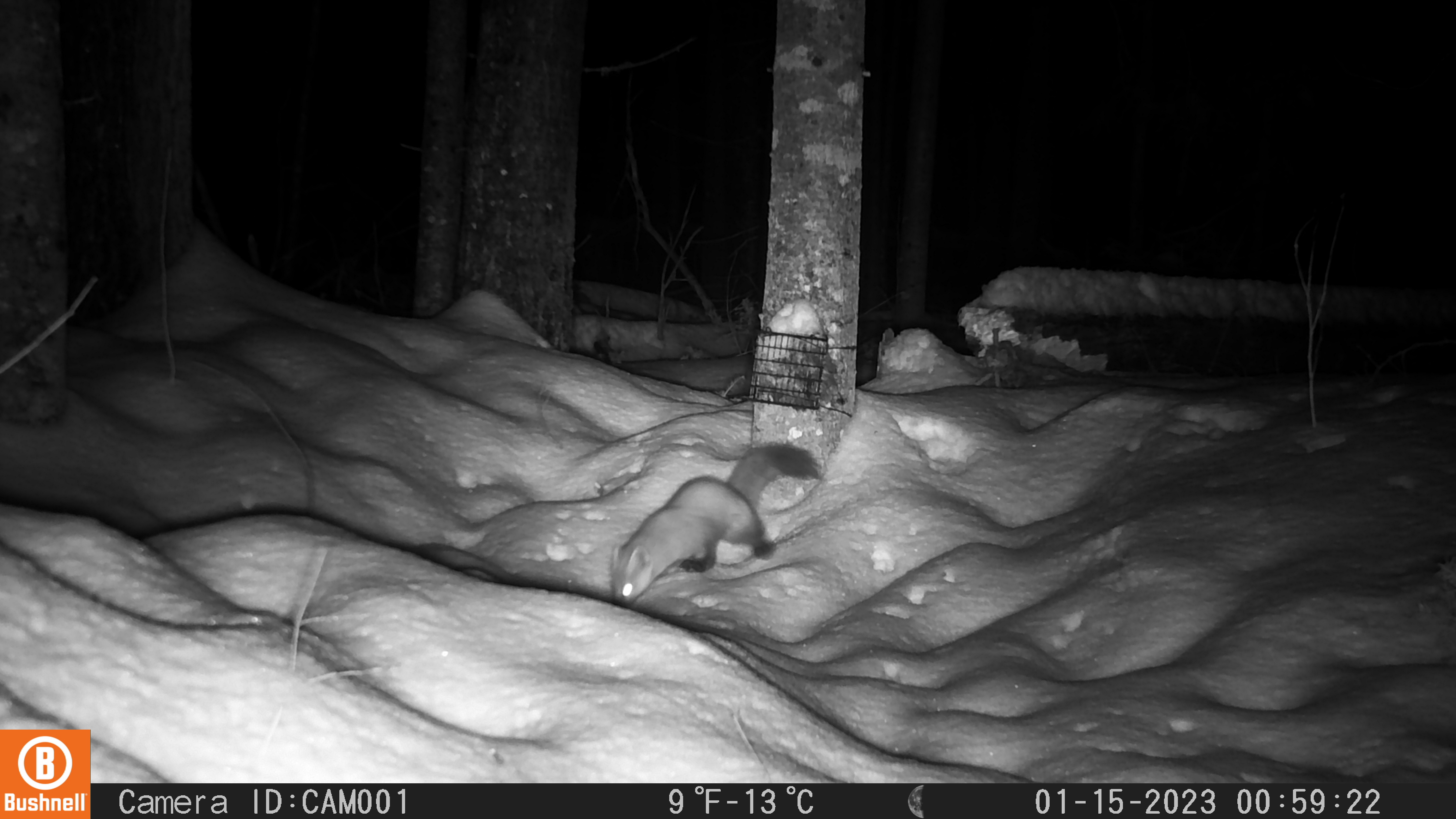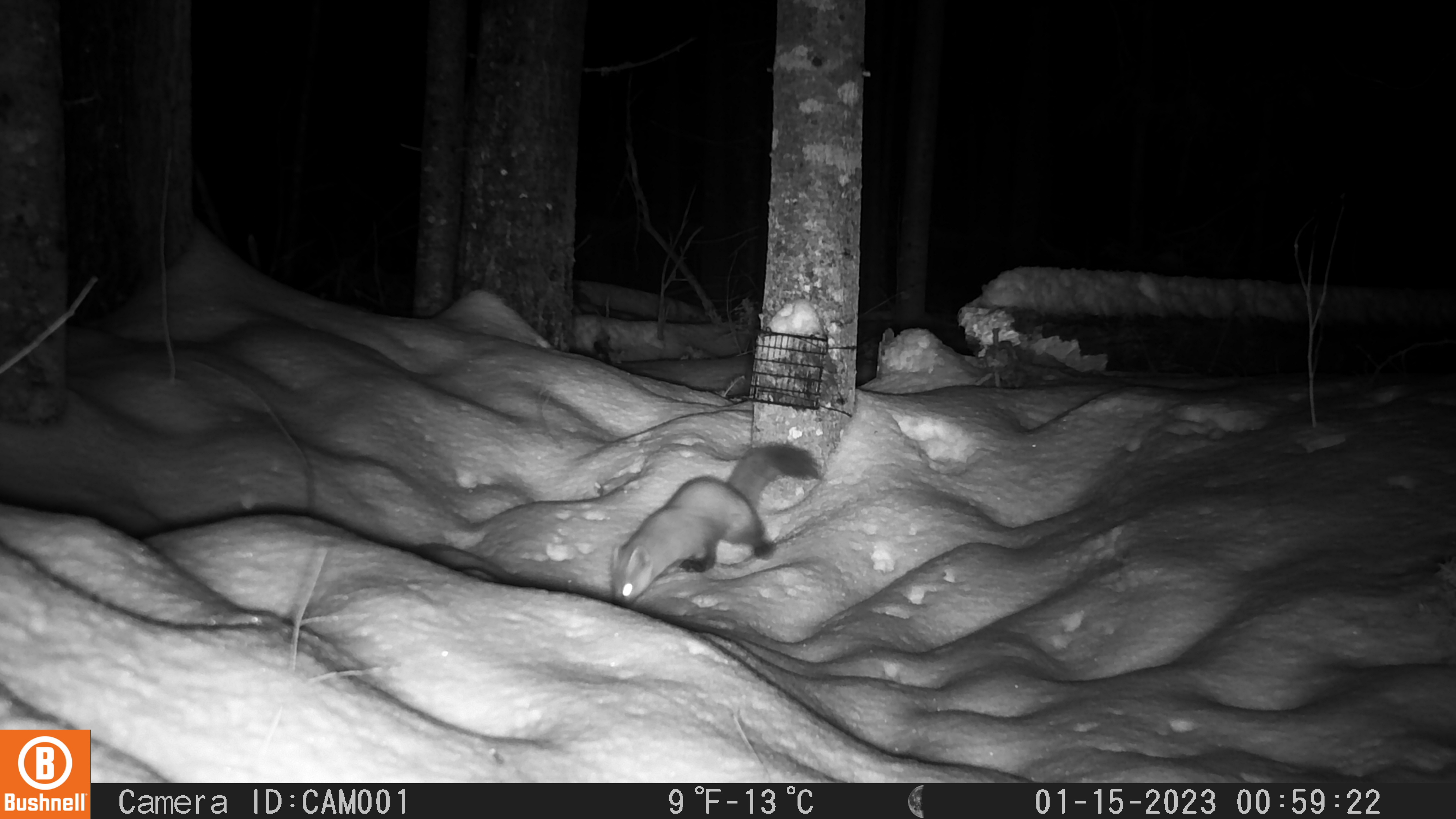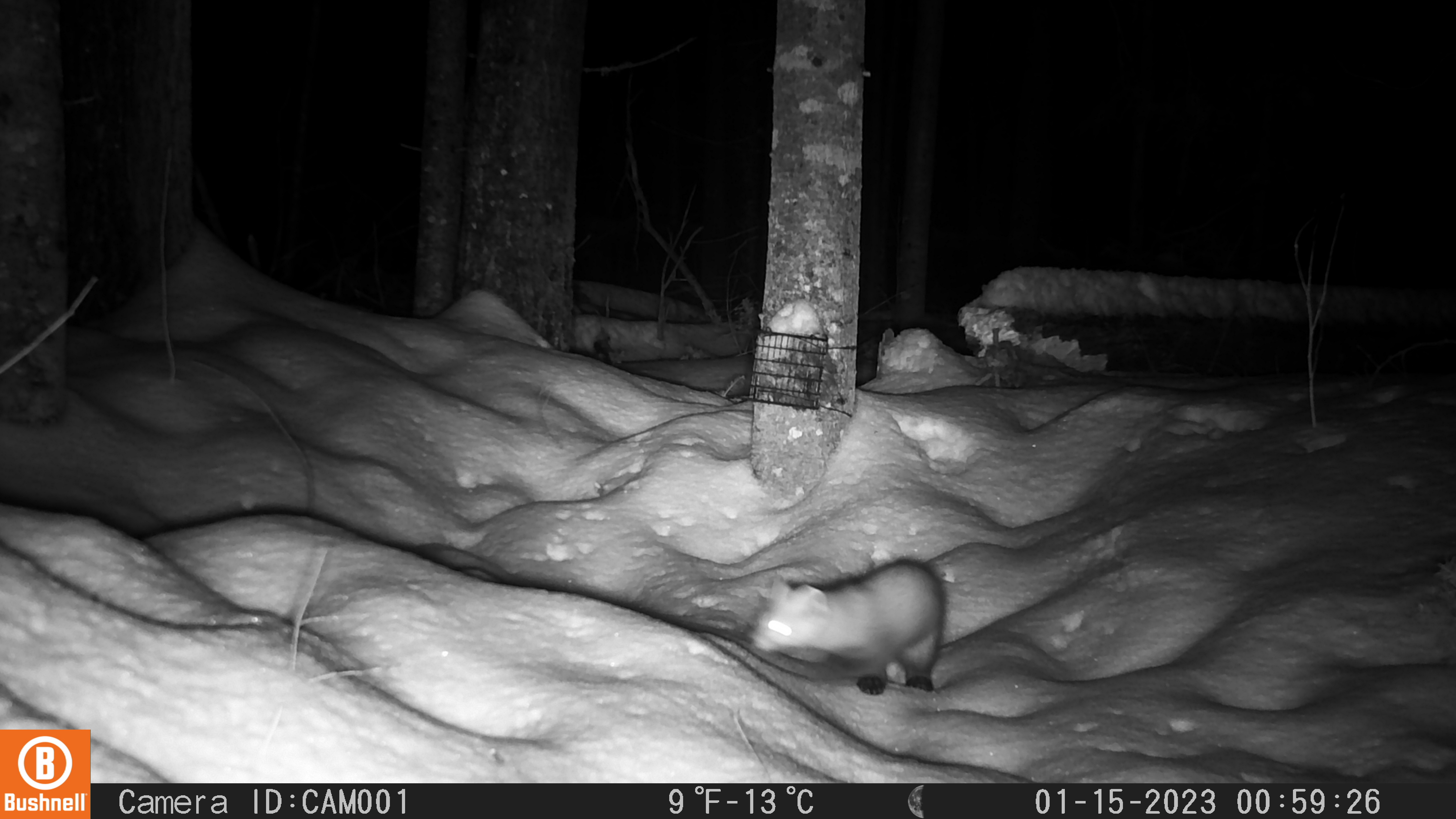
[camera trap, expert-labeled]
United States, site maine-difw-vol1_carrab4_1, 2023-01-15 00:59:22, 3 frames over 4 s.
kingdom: Animalia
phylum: Chordata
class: Mammalia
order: Carnivora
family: Mustelidae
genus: Martes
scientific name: Martes americana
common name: american marten